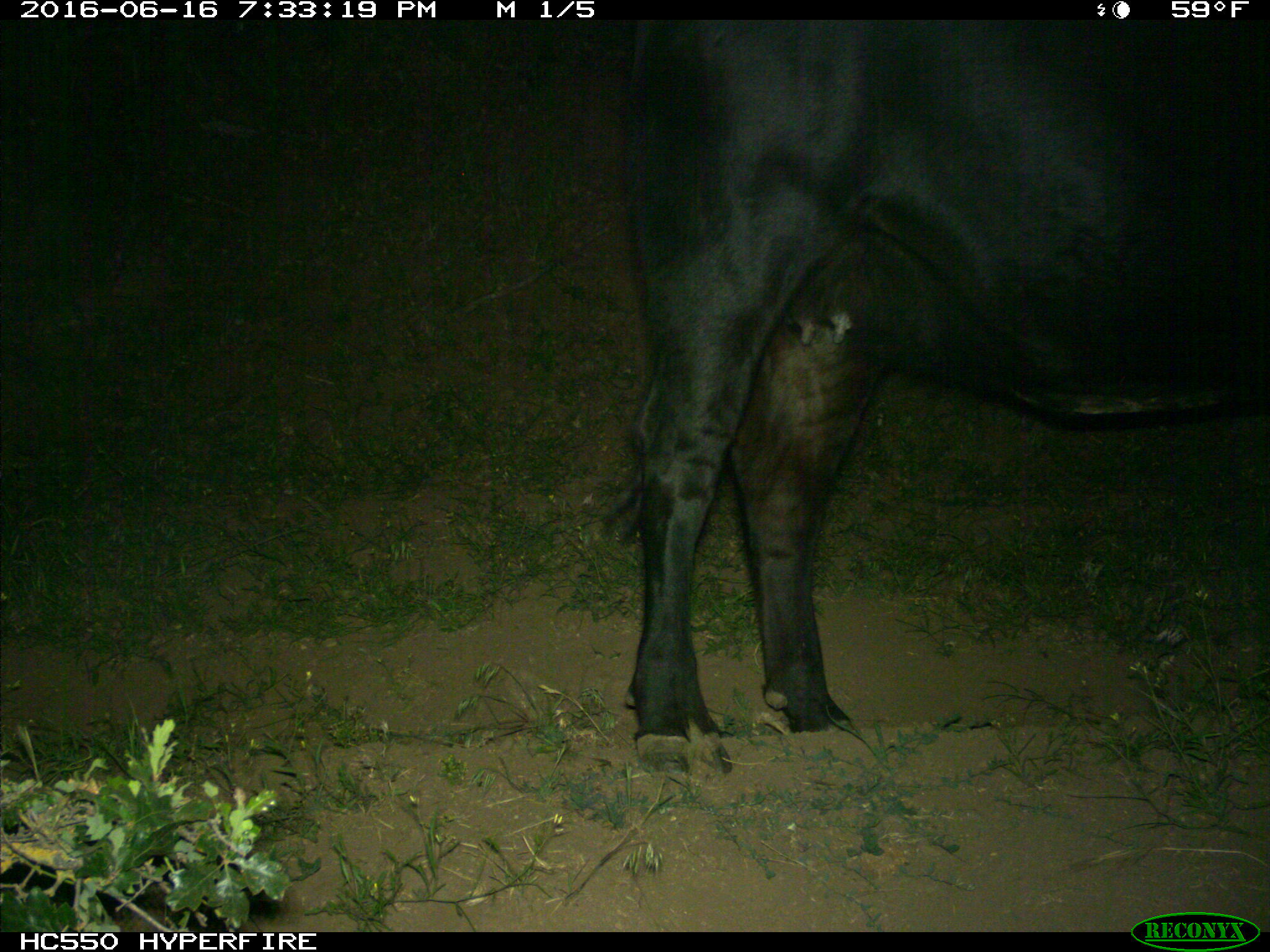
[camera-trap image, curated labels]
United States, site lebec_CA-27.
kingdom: Animalia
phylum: Chordata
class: Mammalia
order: Artiodactyla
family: Bovidae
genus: Bos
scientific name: Bos taurus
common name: domestic cow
Bos taurus (domestic cow).